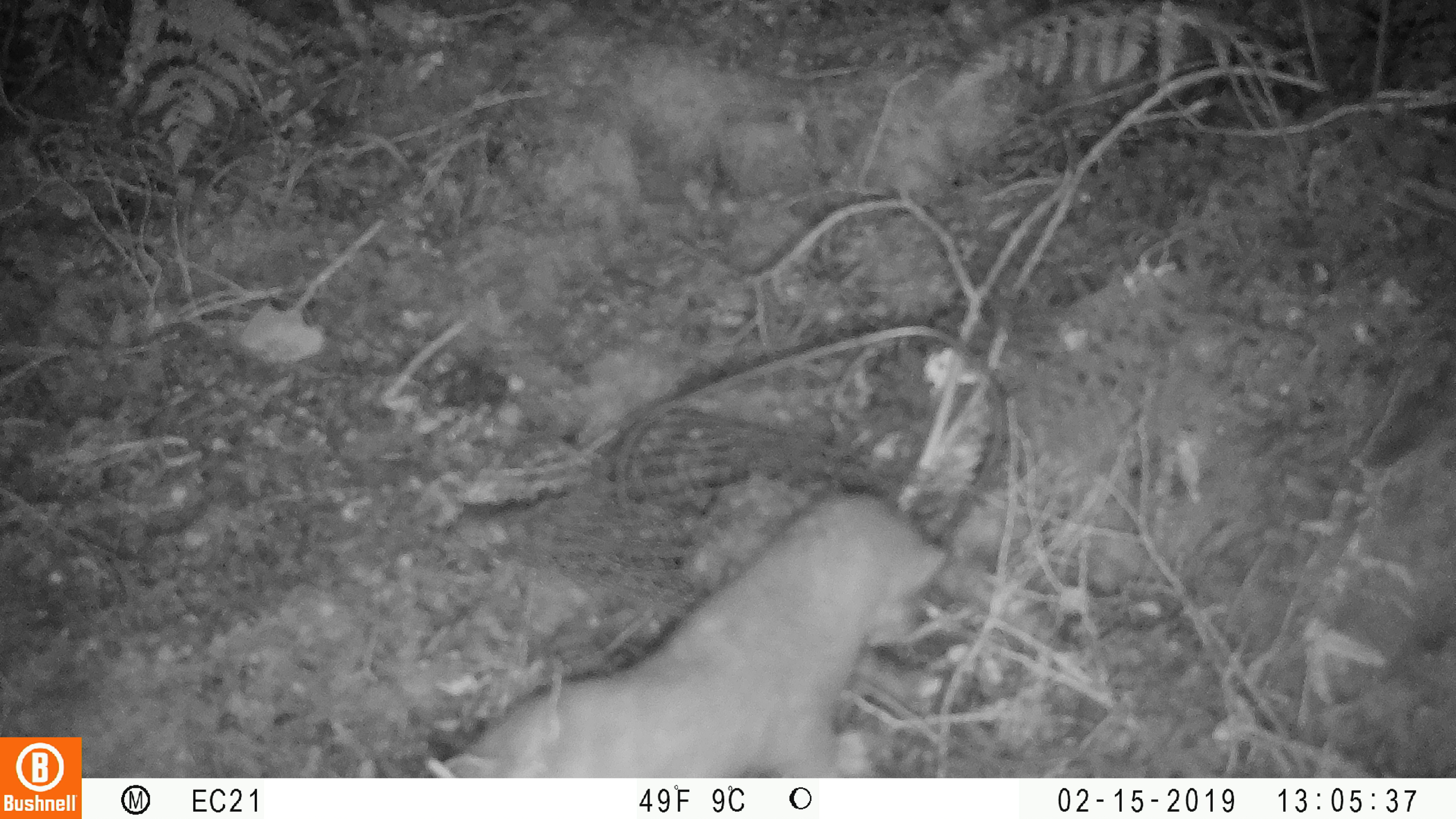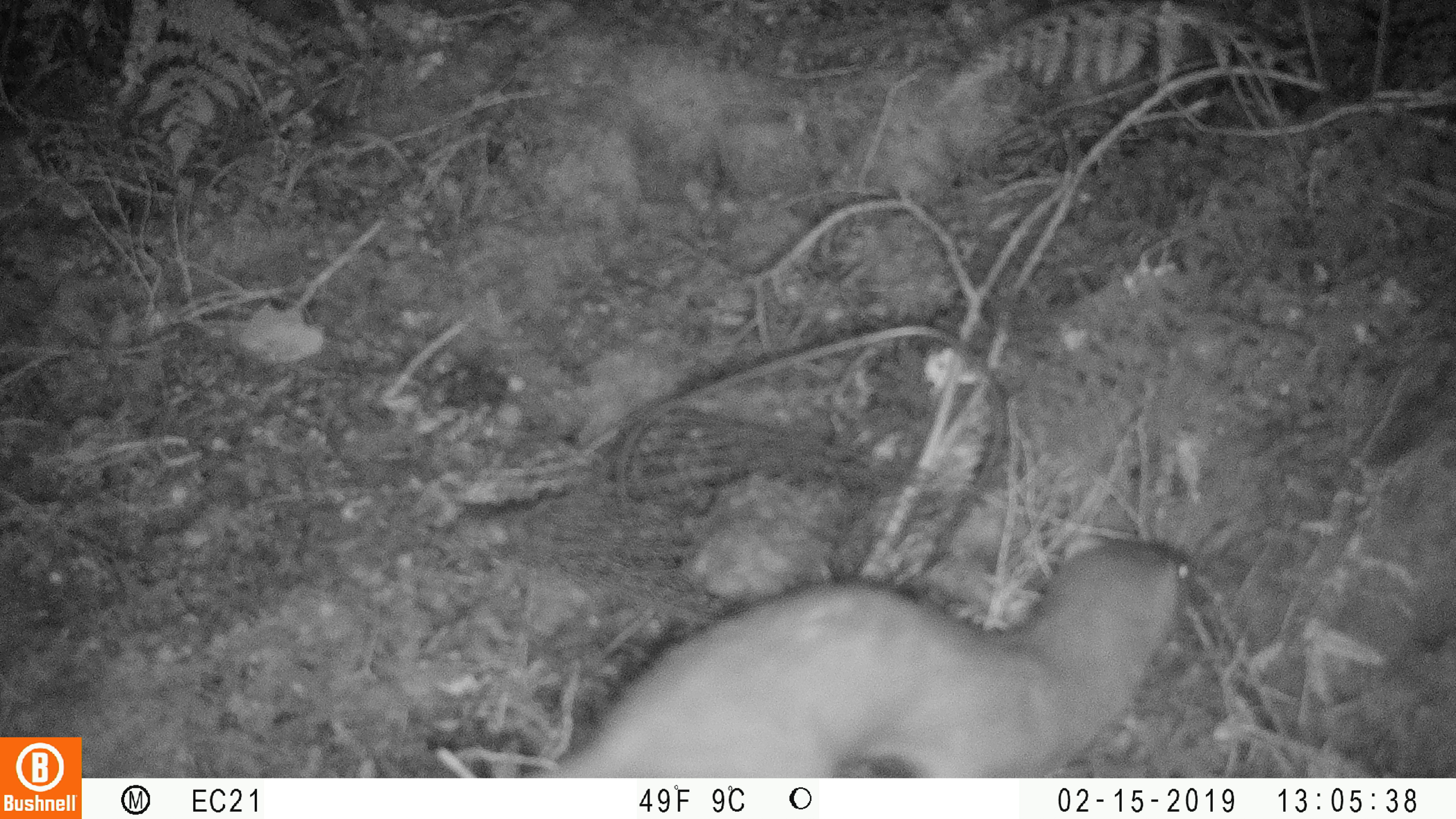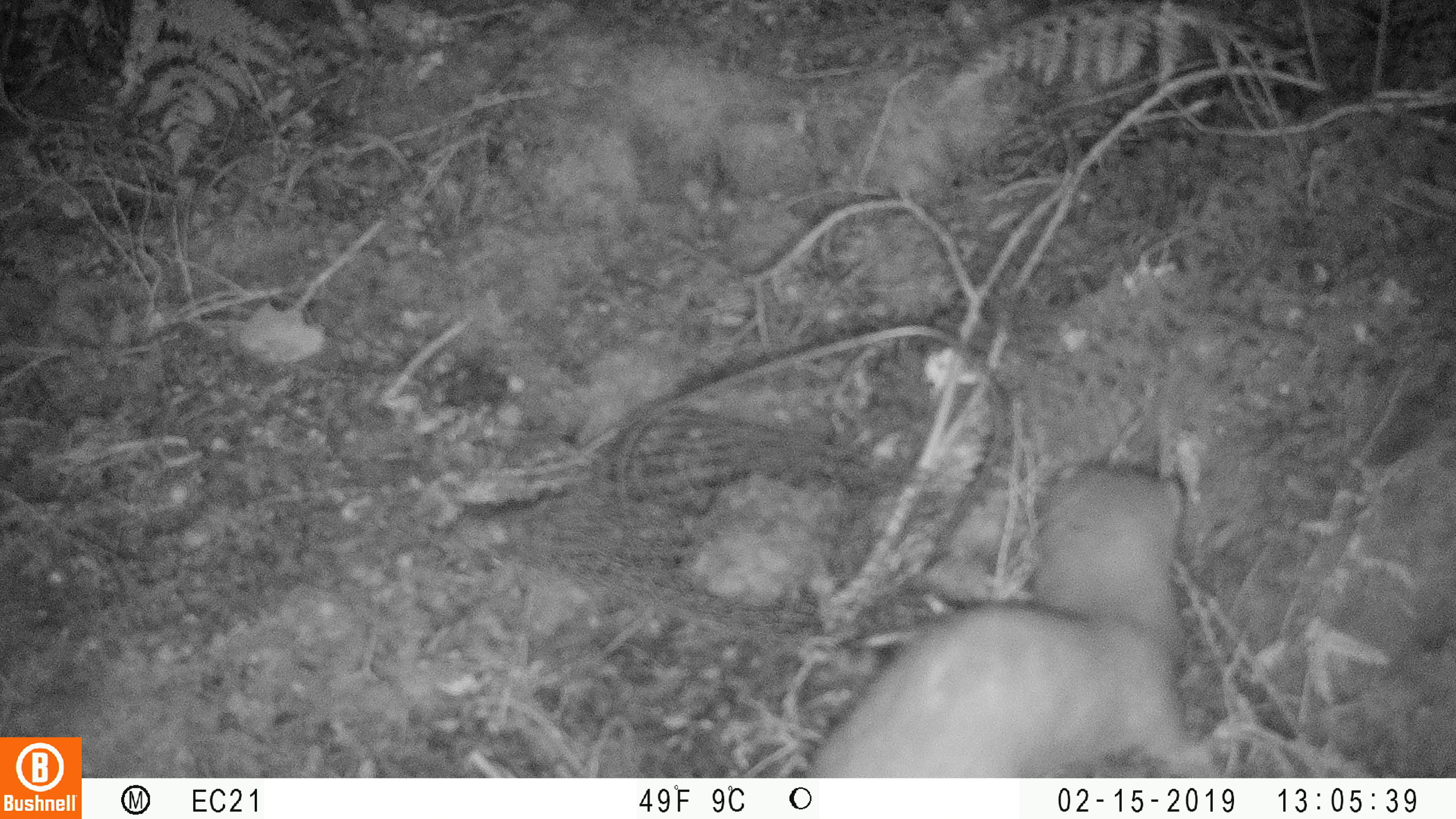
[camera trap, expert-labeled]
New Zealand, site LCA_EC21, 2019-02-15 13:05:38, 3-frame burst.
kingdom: Animalia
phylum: Chordata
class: Mammalia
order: Carnivora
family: Mustelidae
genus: Mustela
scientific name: Mustela erminea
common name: stoat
Stoat (Mustela erminea).